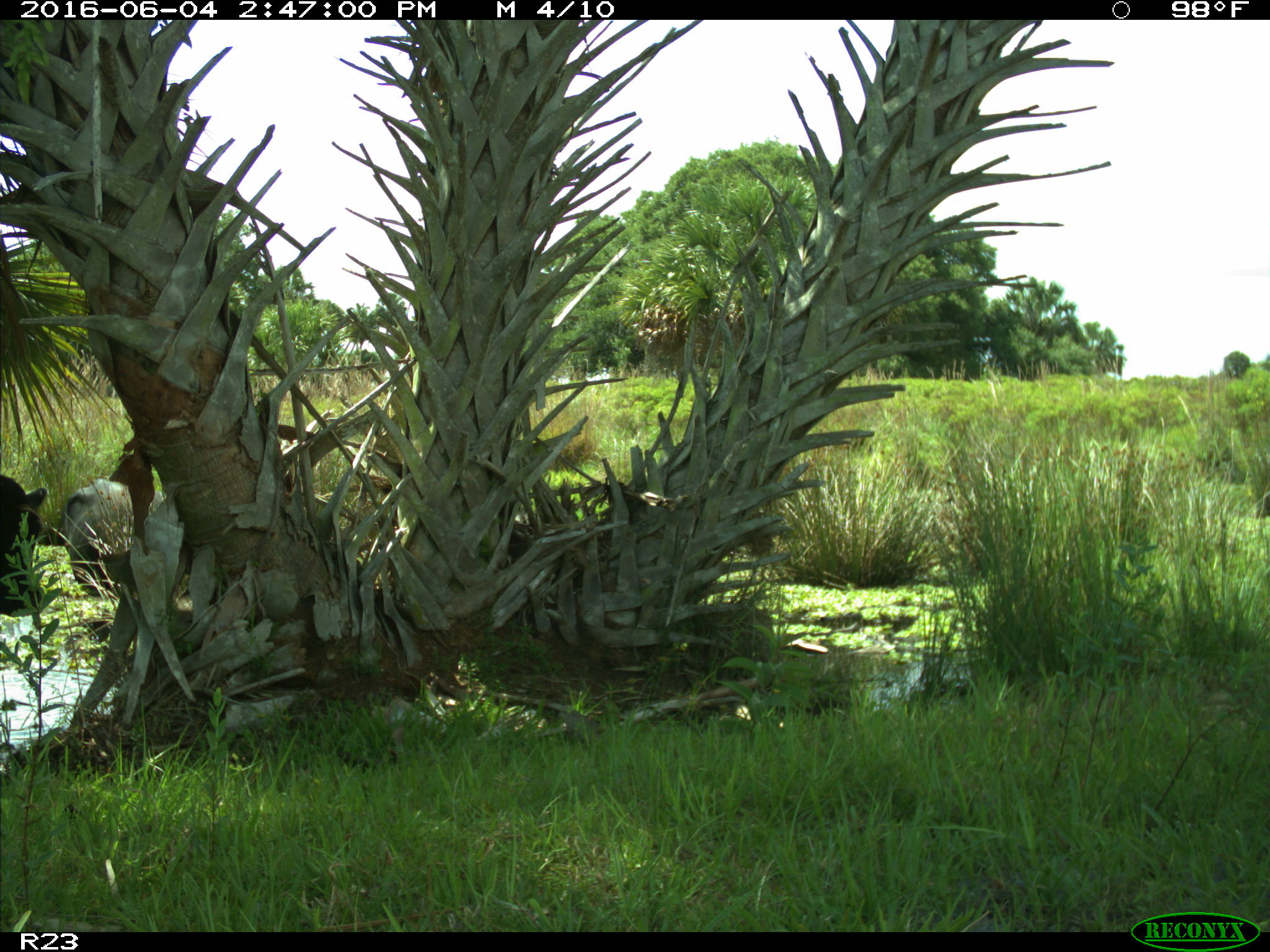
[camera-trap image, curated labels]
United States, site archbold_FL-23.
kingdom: Animalia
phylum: Chordata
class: Mammalia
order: Artiodactyla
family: Bovidae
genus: Bos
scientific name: Bos taurus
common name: domestic cow